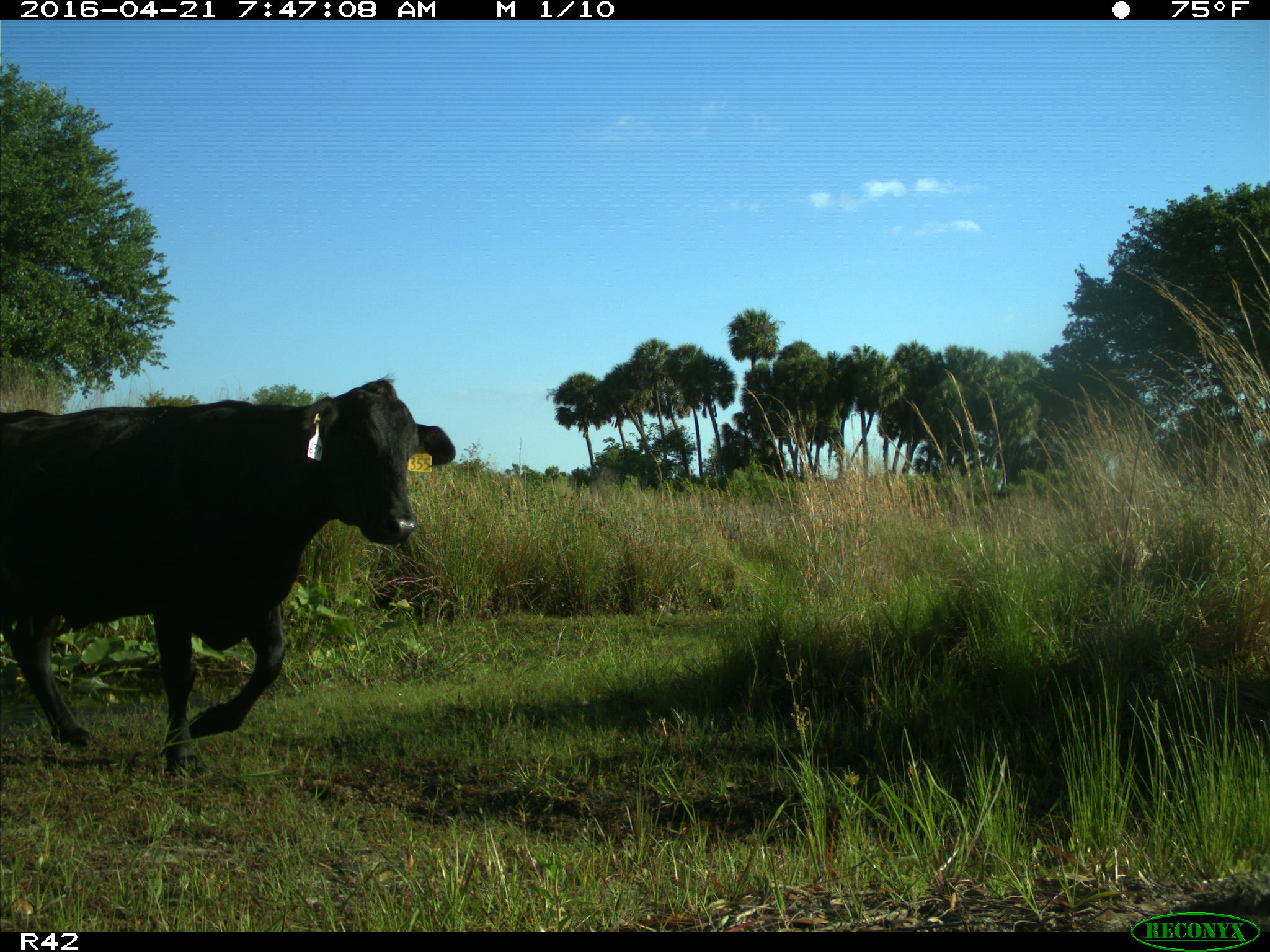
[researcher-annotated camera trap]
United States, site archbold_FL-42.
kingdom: Animalia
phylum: Chordata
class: Mammalia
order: Artiodactyla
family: Bovidae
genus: Bos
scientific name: Bos taurus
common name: domestic cow